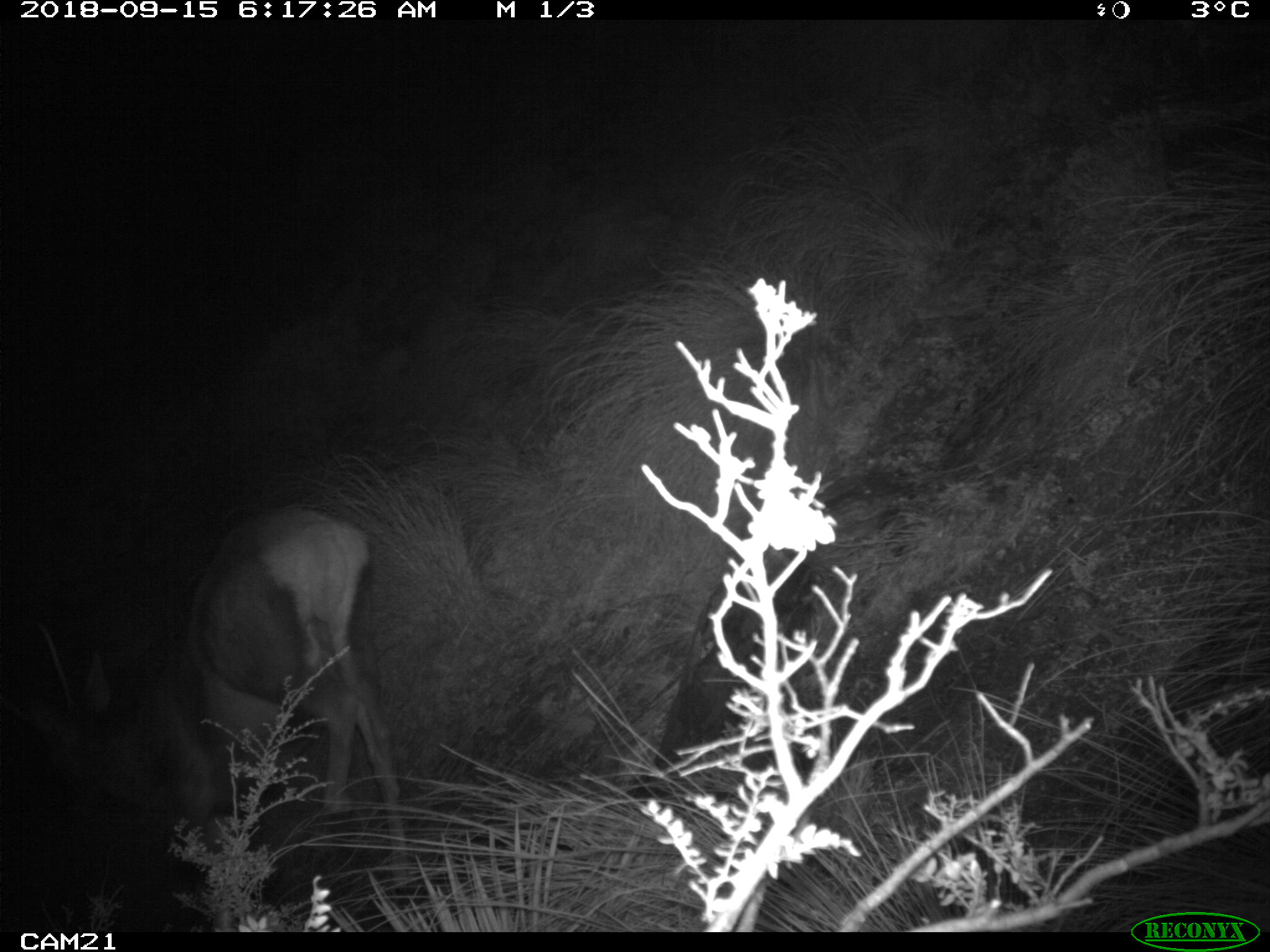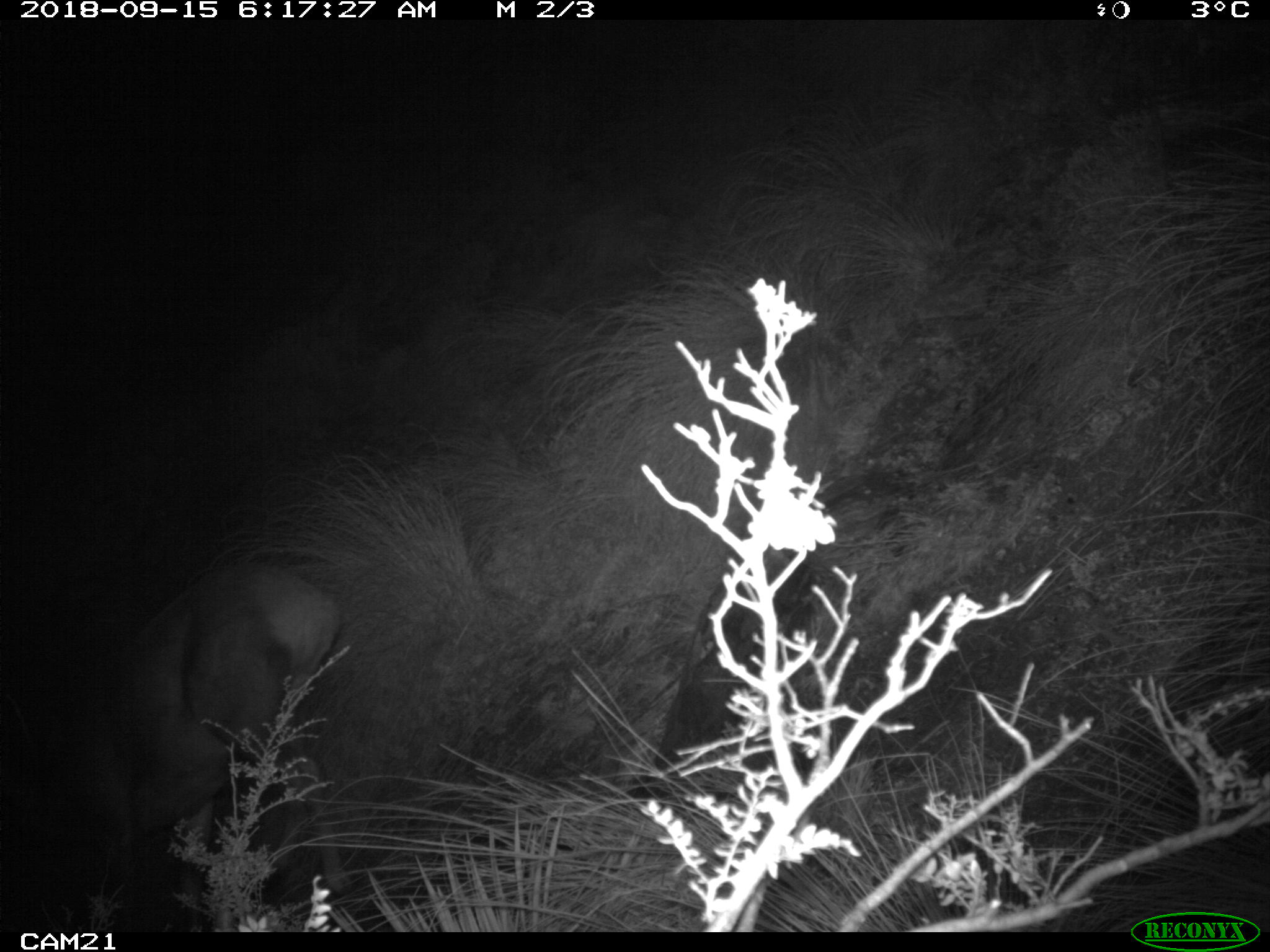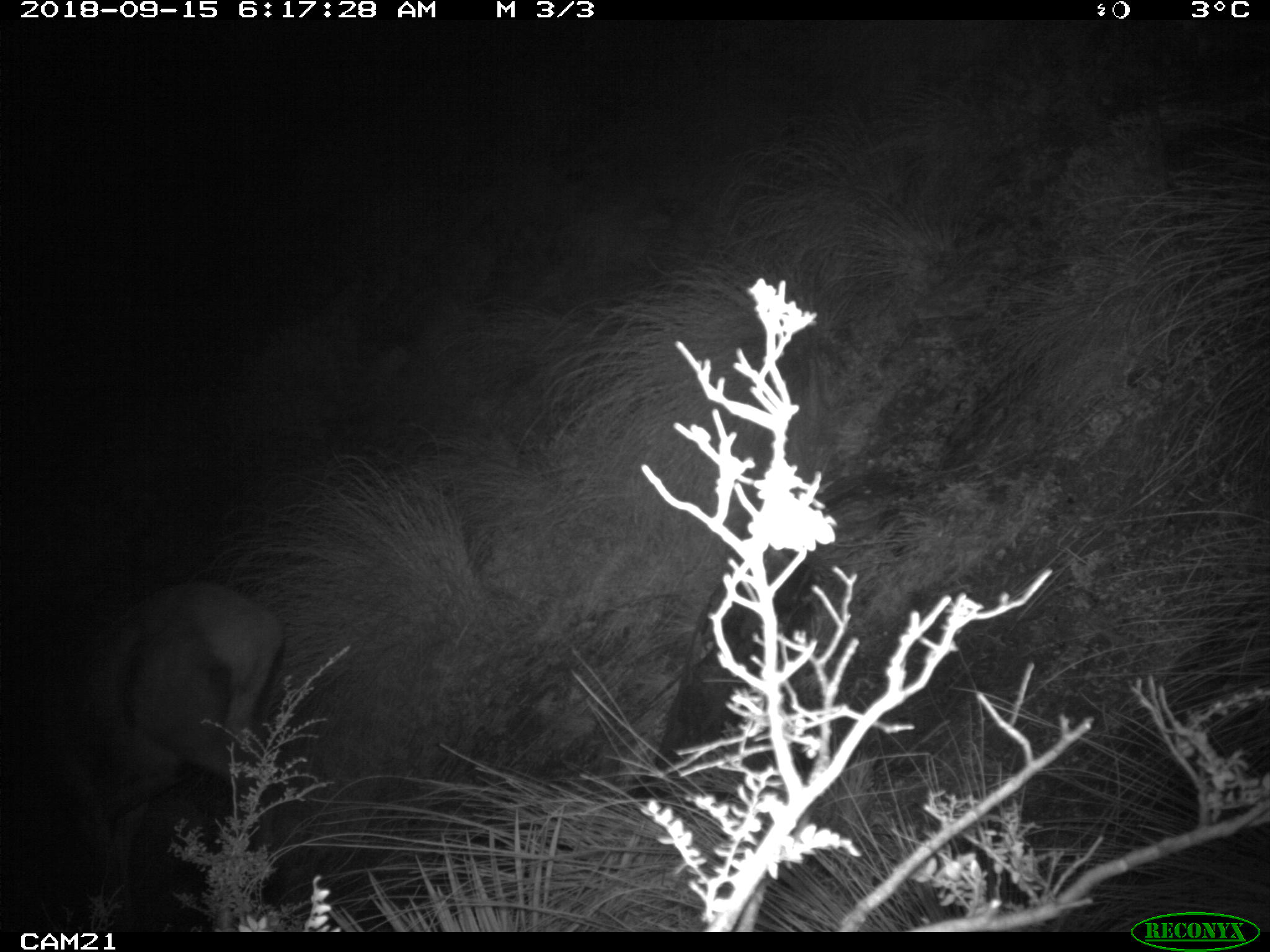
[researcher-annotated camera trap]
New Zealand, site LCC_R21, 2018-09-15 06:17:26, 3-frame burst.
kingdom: Animalia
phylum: Chordata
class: Mammalia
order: Artiodactyla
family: Cervidae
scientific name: Cervidae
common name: deer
Deer (Cervidae).